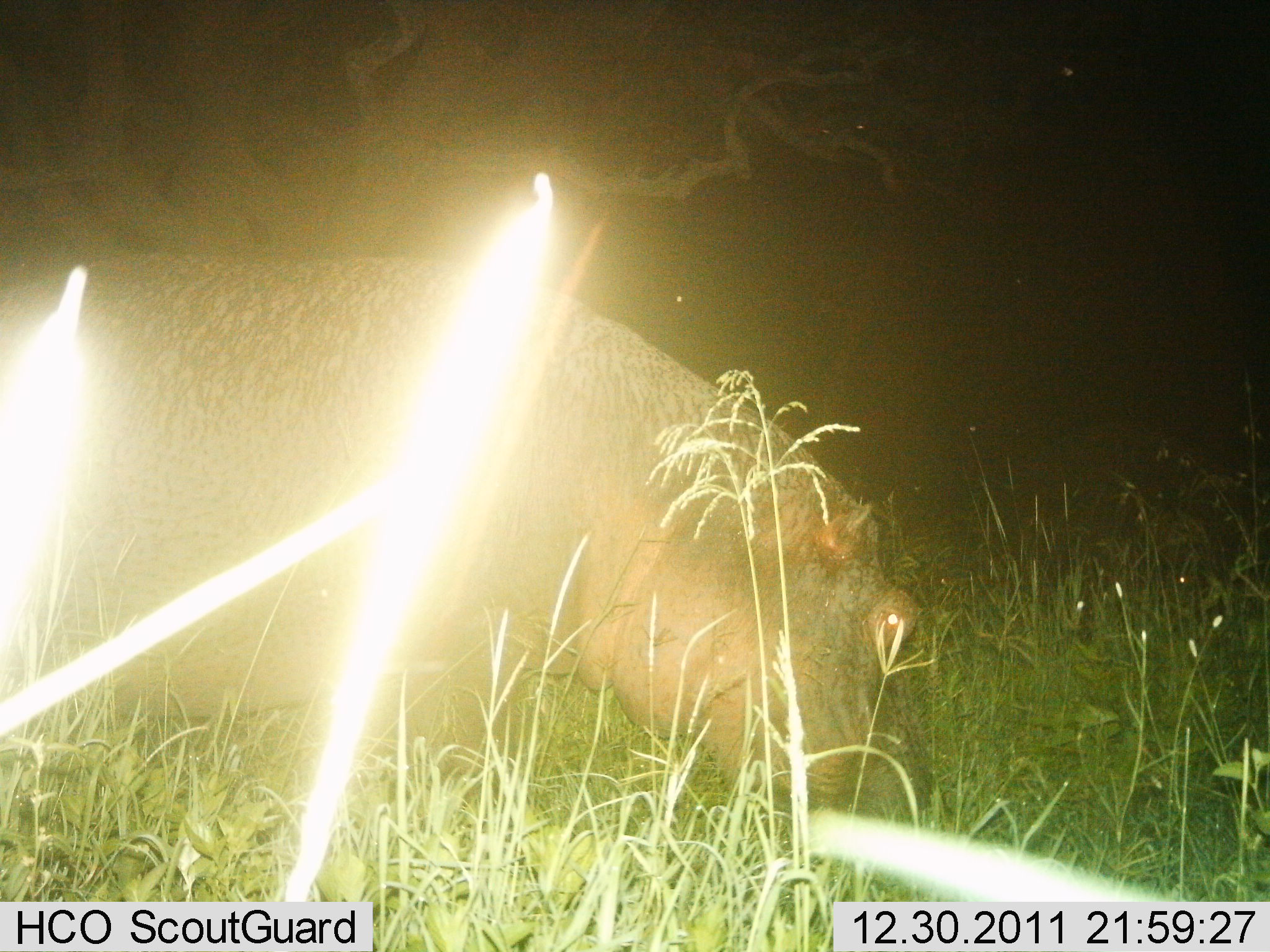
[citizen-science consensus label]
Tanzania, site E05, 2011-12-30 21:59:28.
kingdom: Animalia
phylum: Chordata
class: Mammalia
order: Artiodactyla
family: Hippopotamidae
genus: Hippopotamus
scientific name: Hippopotamus amphibius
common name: hippopotamus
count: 1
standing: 40%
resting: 7%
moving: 0%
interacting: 0%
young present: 0%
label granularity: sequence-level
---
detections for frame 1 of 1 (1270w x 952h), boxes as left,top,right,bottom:
animal: 0,249,921,817